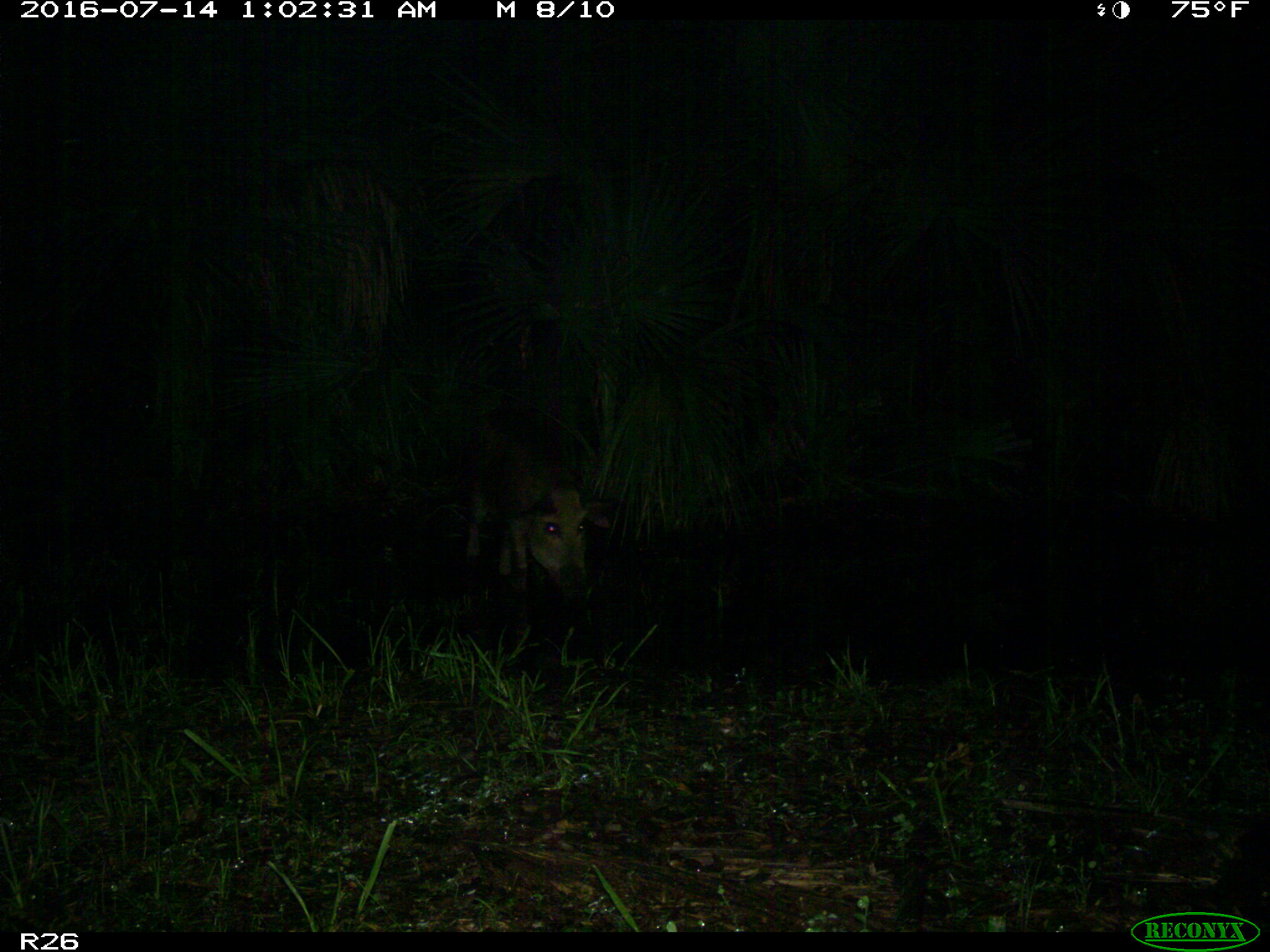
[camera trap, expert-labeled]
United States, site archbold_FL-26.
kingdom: Animalia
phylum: Chordata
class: Mammalia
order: Artiodactyla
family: Suidae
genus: Sus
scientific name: Sus scrofa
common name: wild boar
Sus scrofa (wild boar).